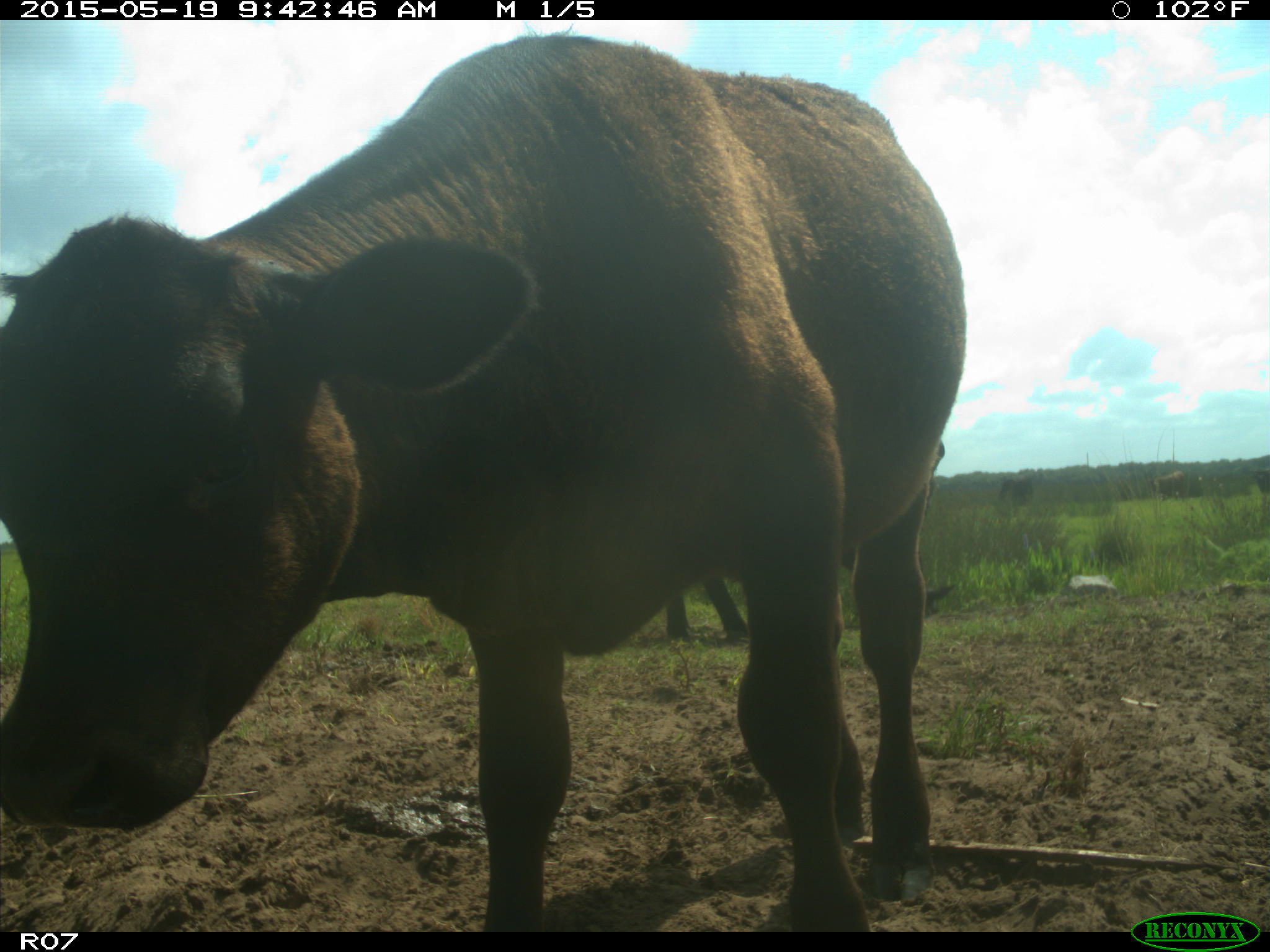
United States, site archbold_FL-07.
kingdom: Animalia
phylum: Chordata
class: Mammalia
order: Artiodactyla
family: Bovidae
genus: Bos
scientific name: Bos taurus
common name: domestic cow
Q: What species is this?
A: Bos taurus (domestic cow).